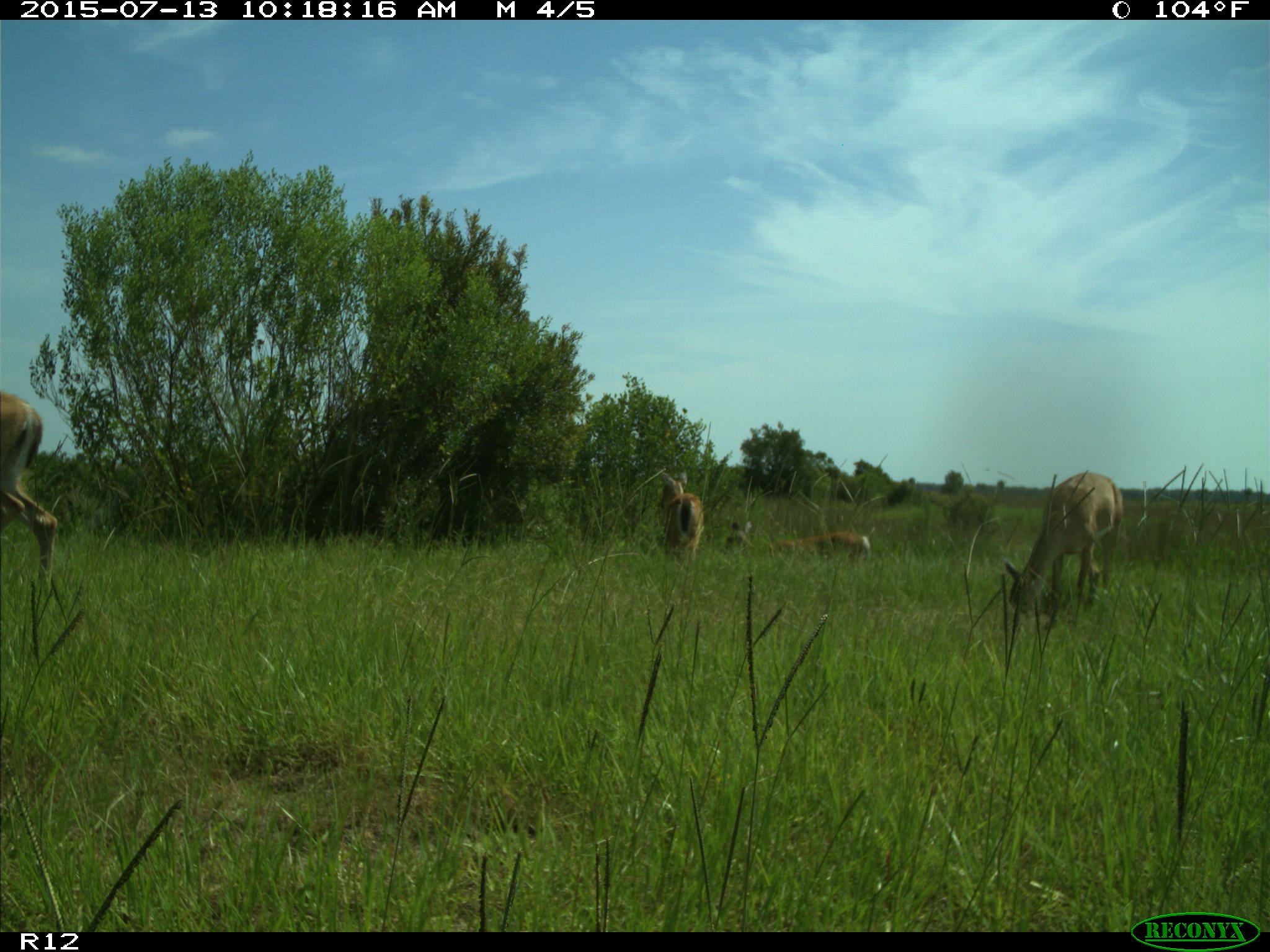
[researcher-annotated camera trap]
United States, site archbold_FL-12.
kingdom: Animalia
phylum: Chordata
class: Mammalia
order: Artiodactyla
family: Cervidae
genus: Odocoileus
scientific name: Odocoileus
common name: deer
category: unidentified deer